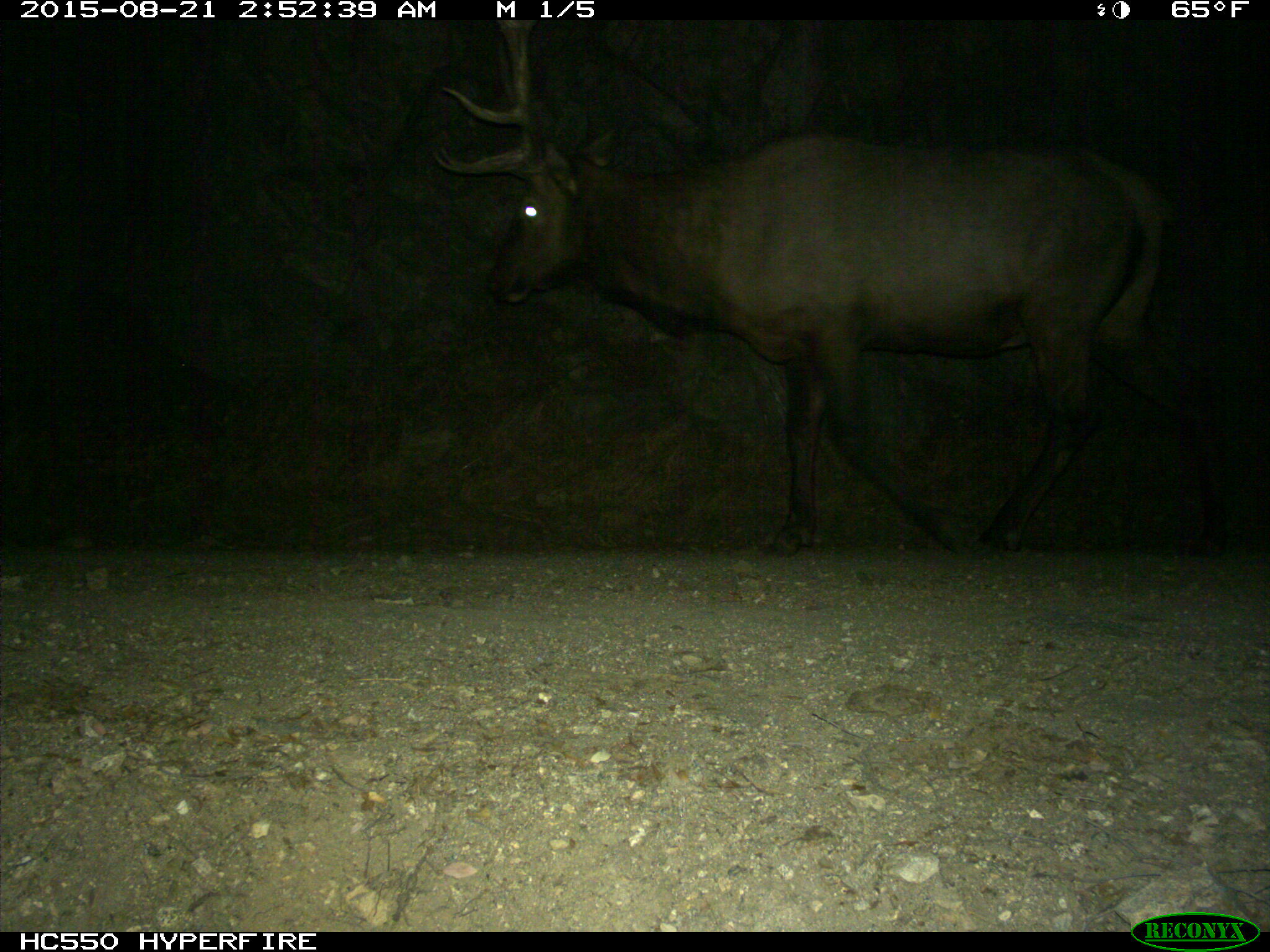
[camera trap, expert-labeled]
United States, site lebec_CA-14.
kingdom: Animalia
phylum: Chordata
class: Mammalia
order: Artiodactyla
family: Cervidae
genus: Cervus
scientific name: Cervus canadensis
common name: elk